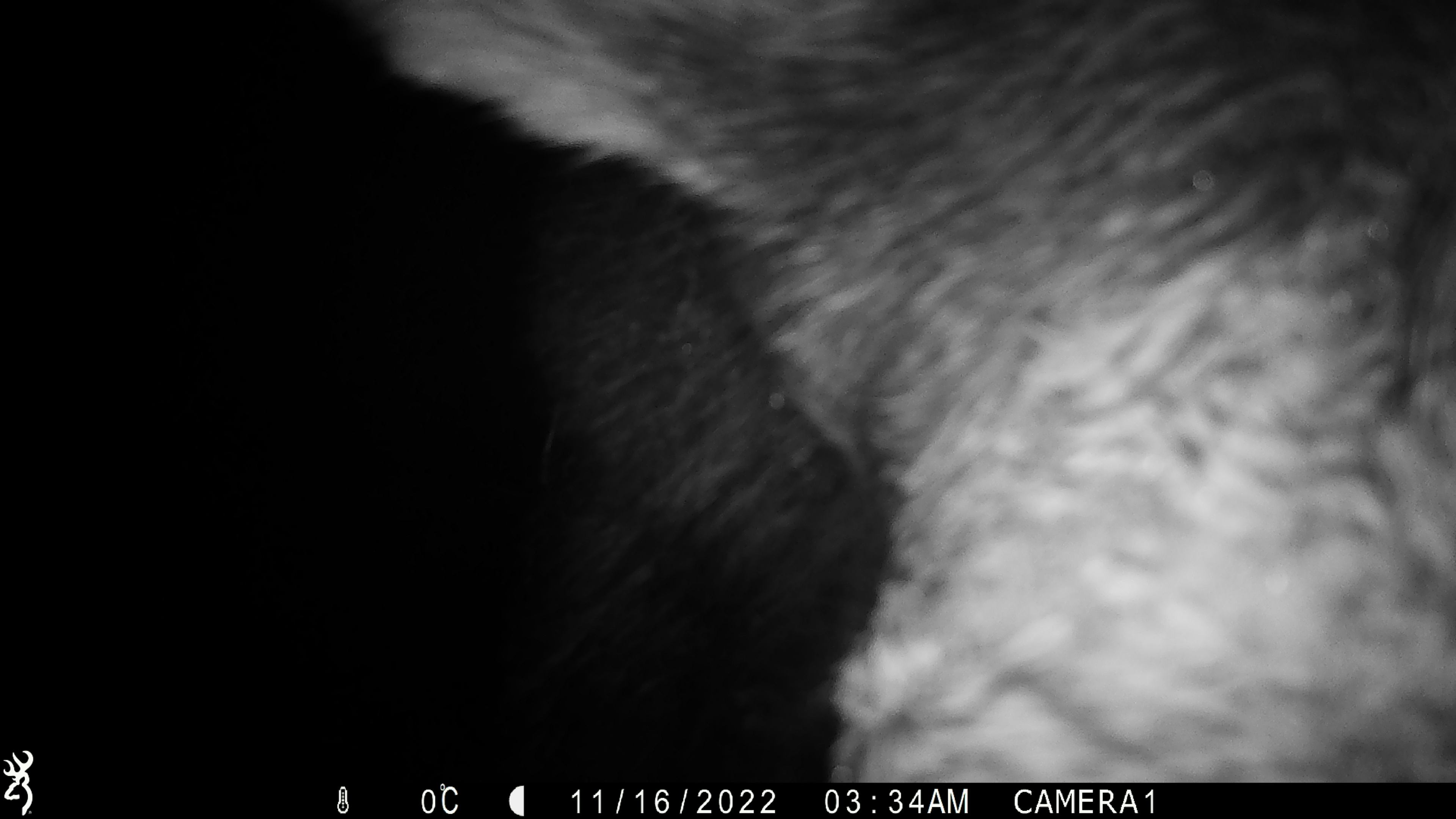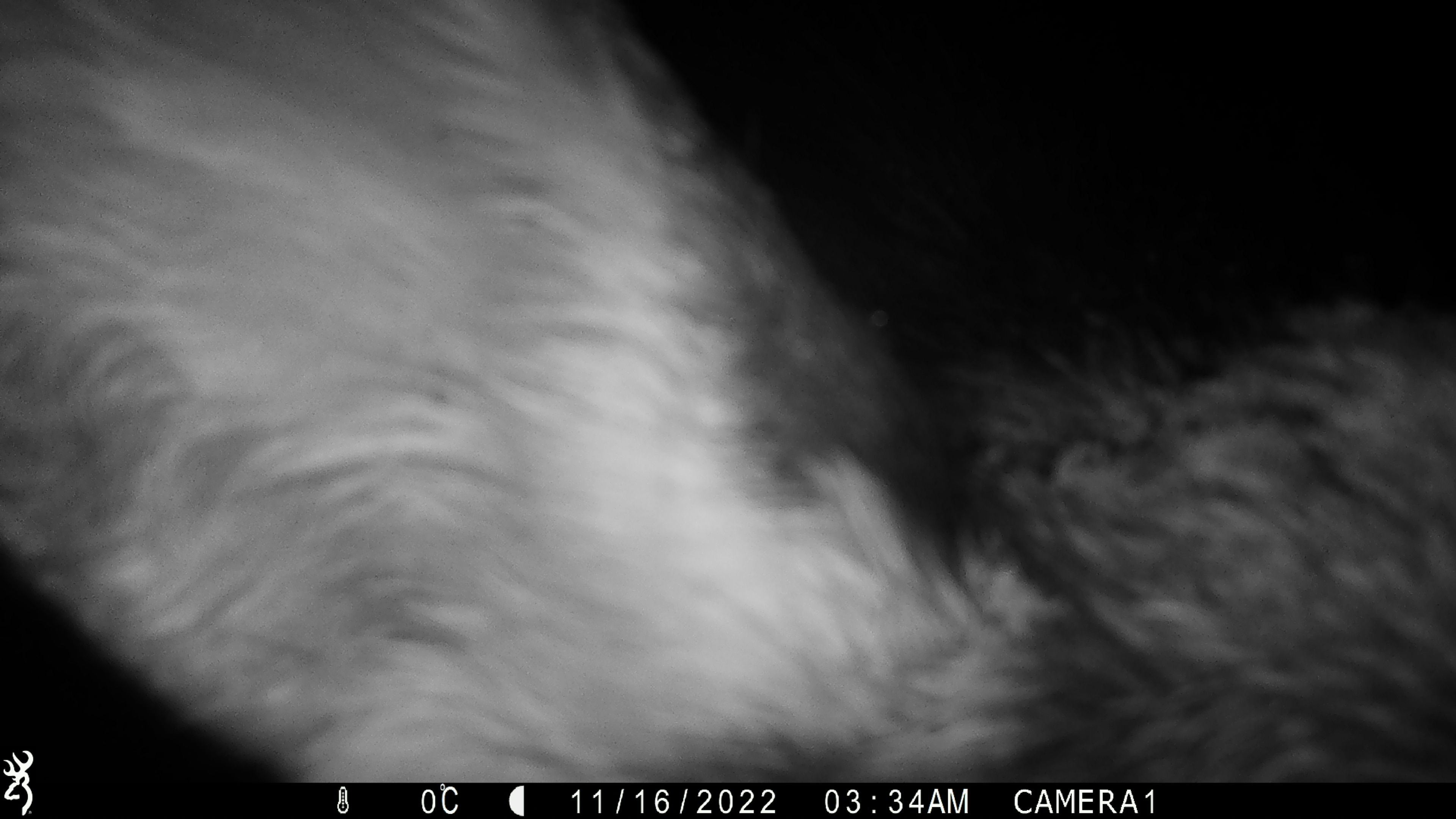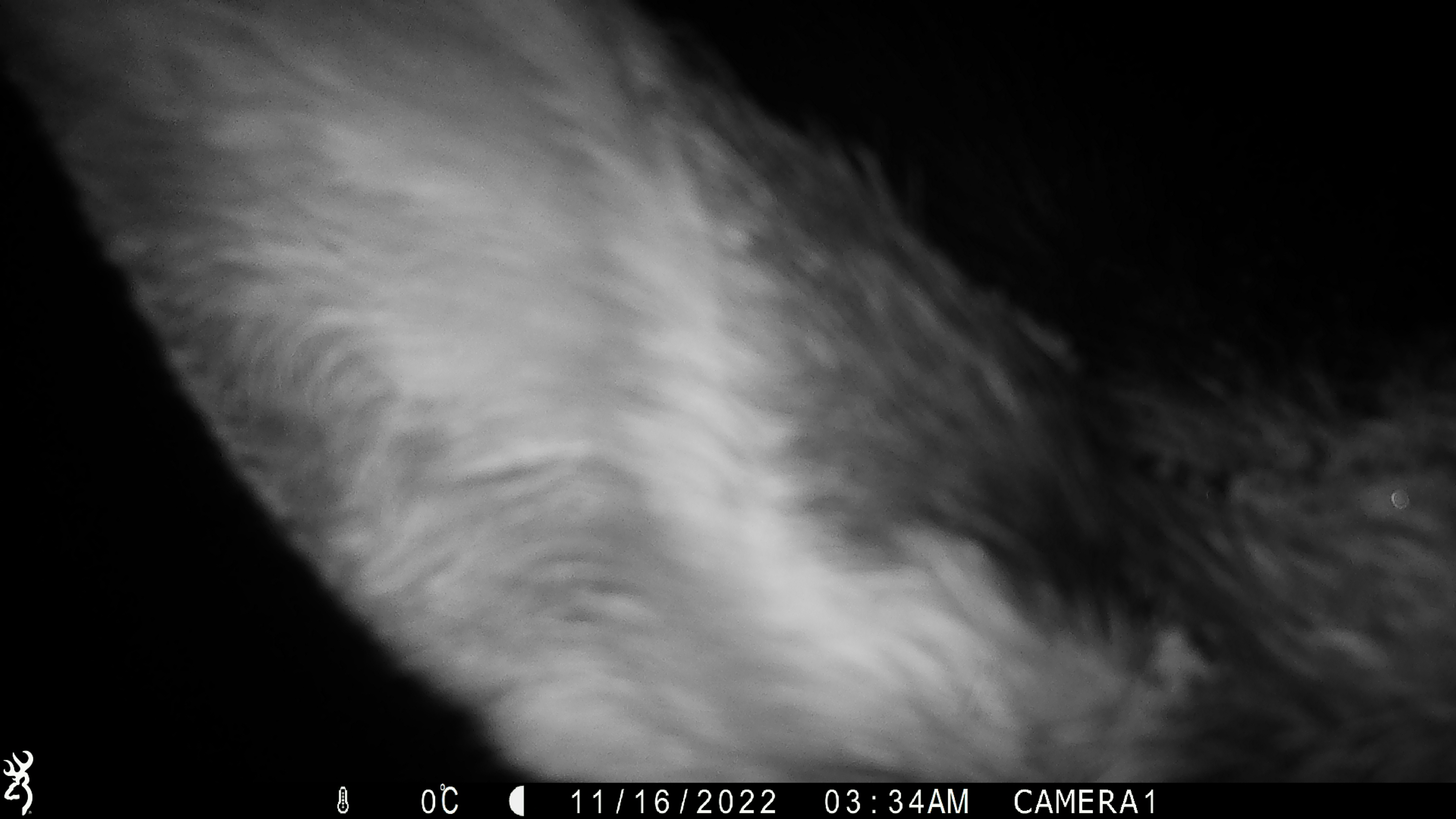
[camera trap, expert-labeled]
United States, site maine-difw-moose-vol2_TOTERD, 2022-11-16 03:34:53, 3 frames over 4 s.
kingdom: Animalia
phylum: Chordata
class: Mammalia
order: Artiodactyla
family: Cervidae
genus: Alces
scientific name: Alces alces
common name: moose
Moose (Alces alces).